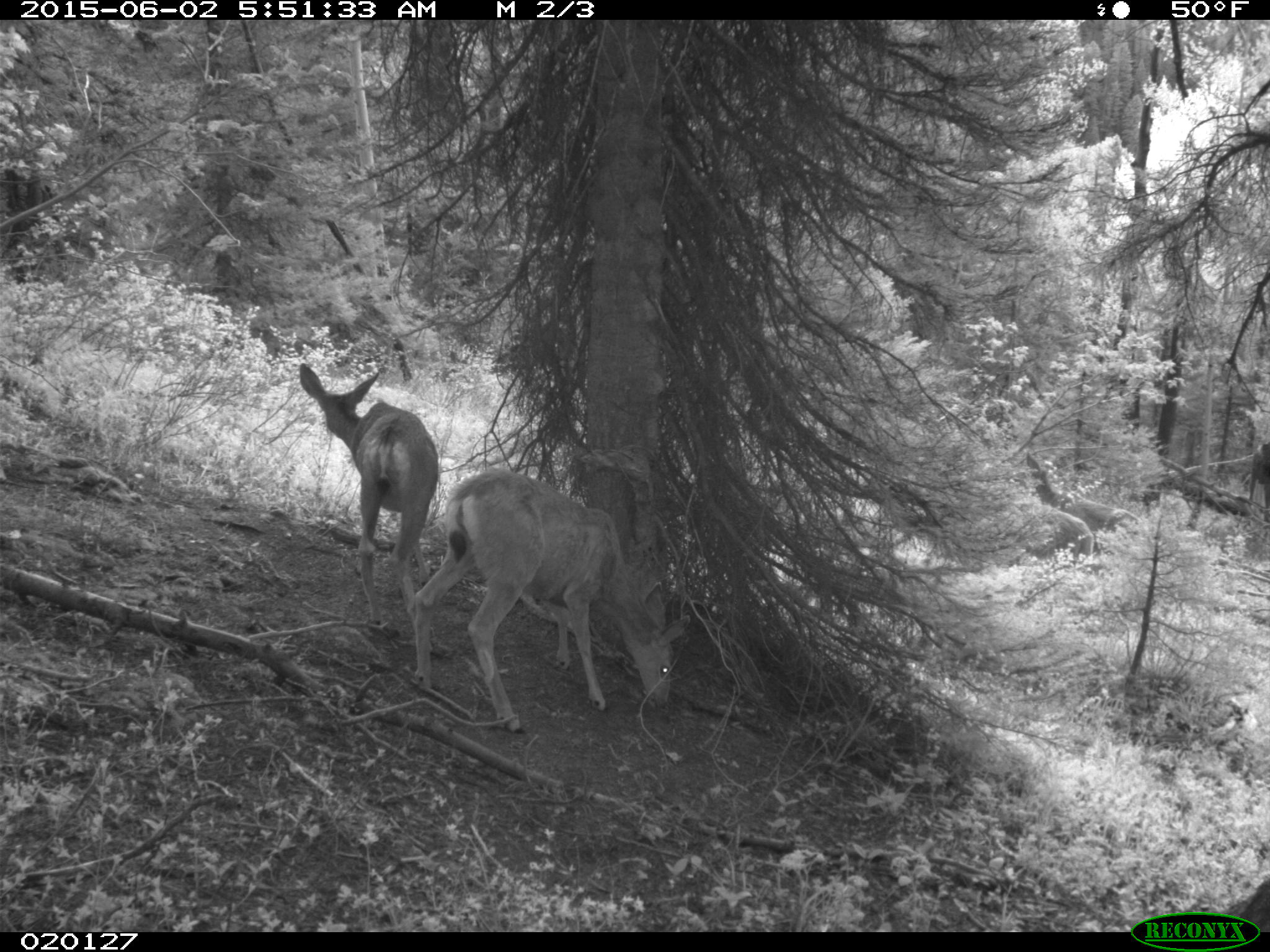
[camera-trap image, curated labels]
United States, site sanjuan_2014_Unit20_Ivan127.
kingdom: Animalia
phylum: Chordata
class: Mammalia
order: Artiodactyla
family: Cervidae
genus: Odocoileus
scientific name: Odocoileus hemionus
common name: mule deer